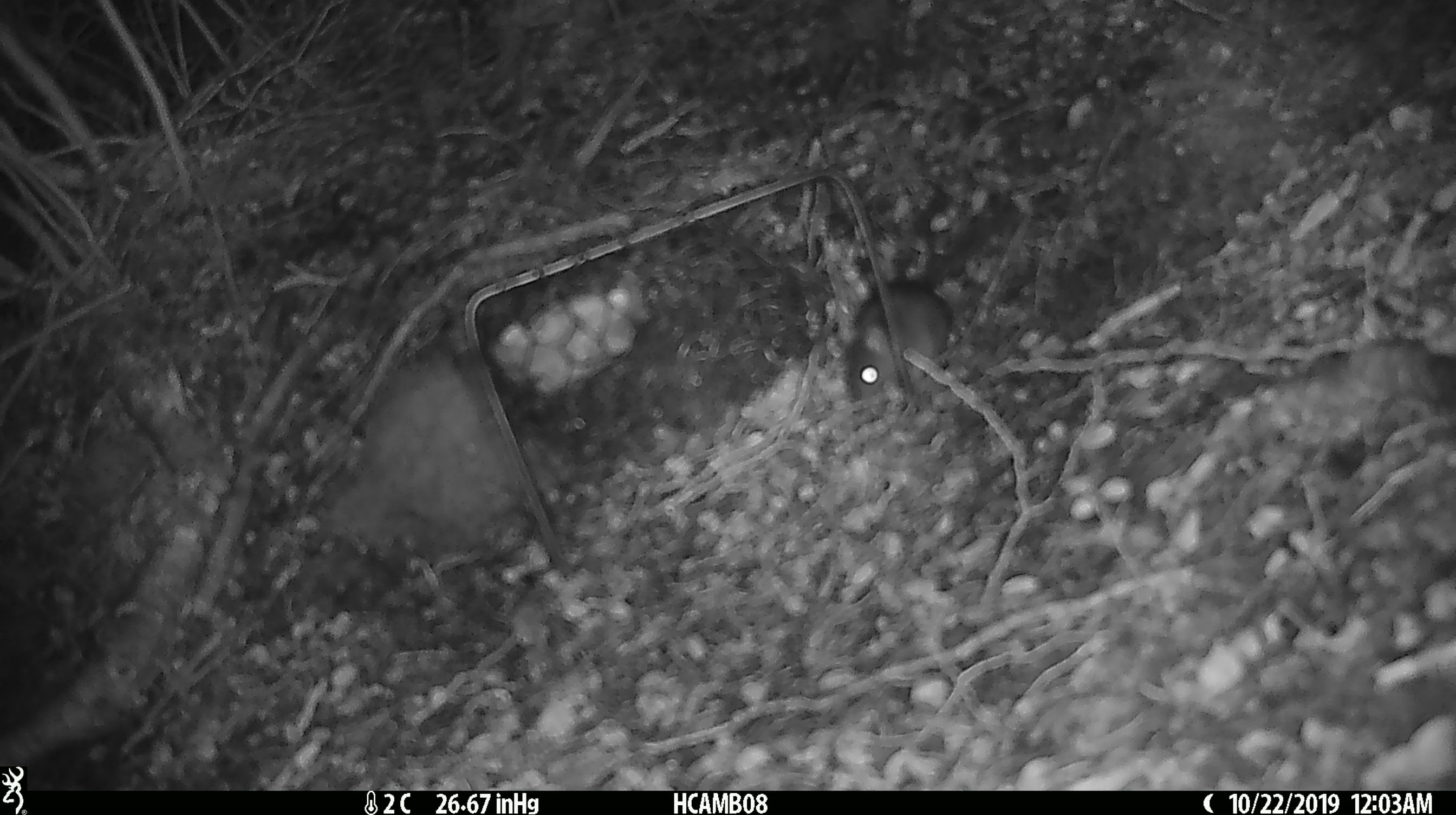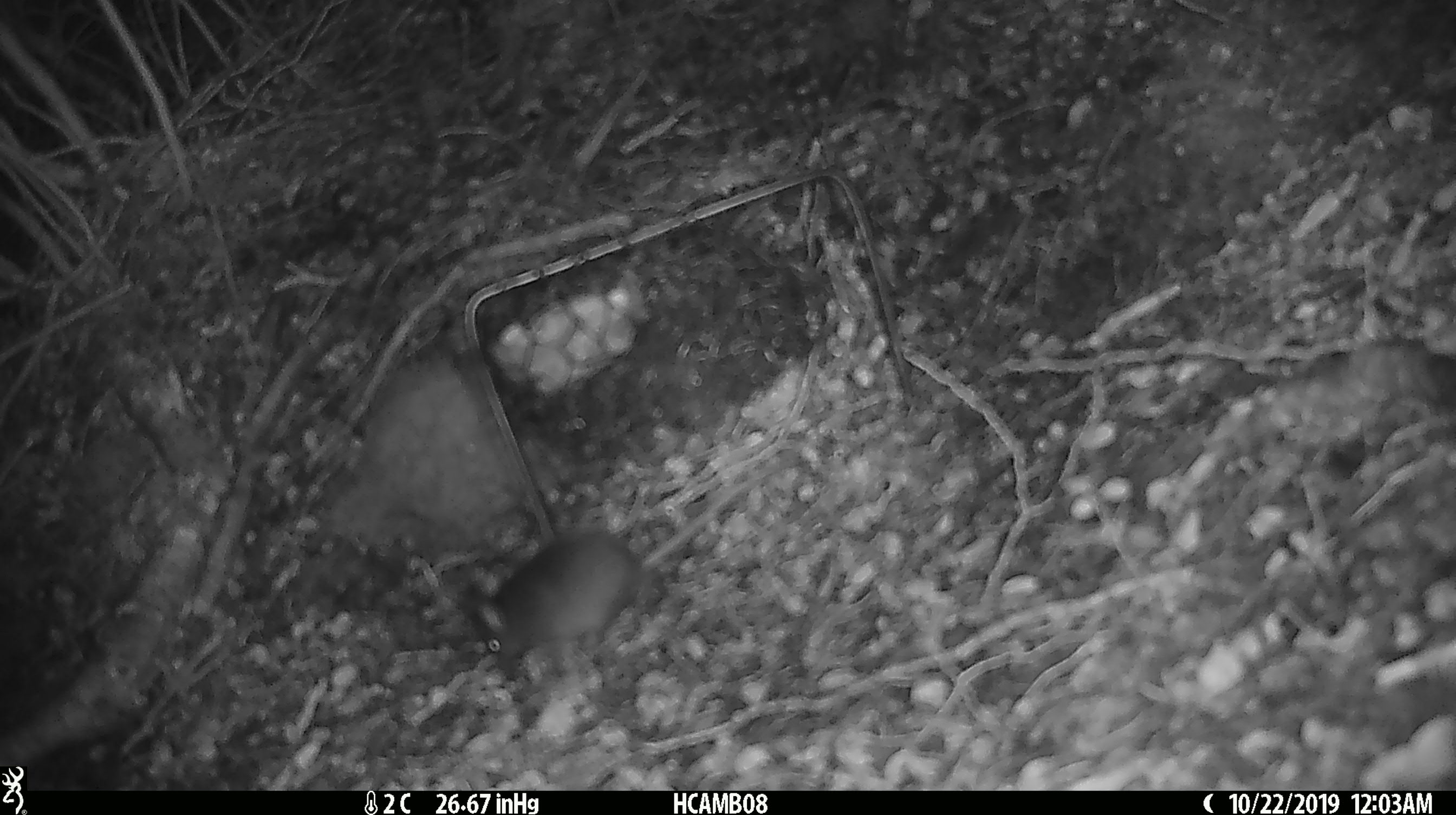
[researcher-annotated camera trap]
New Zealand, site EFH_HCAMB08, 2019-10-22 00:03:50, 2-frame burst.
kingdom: Animalia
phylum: Chordata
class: Mammalia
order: Rodentia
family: Muridae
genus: Mus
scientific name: Mus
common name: mouse